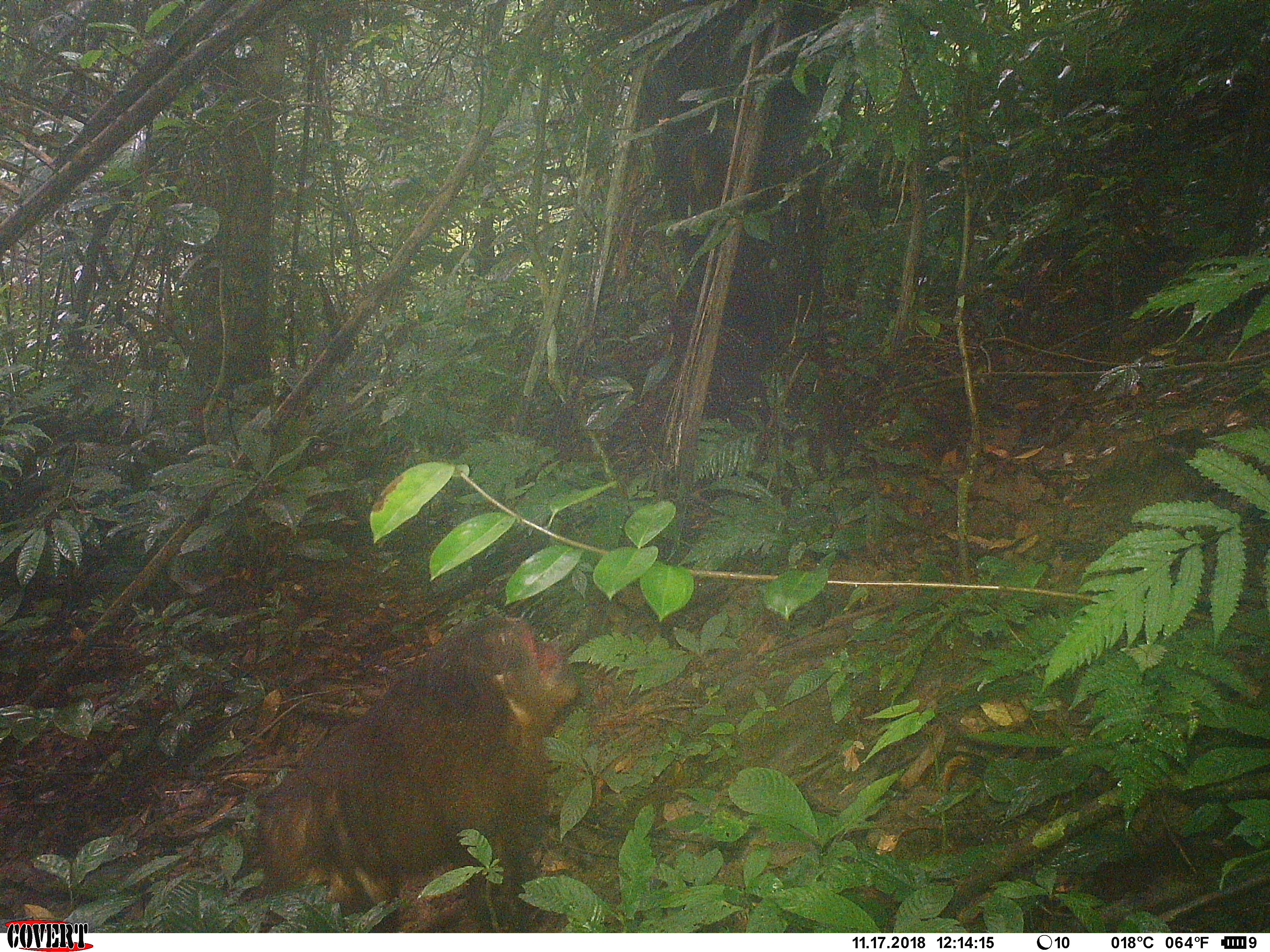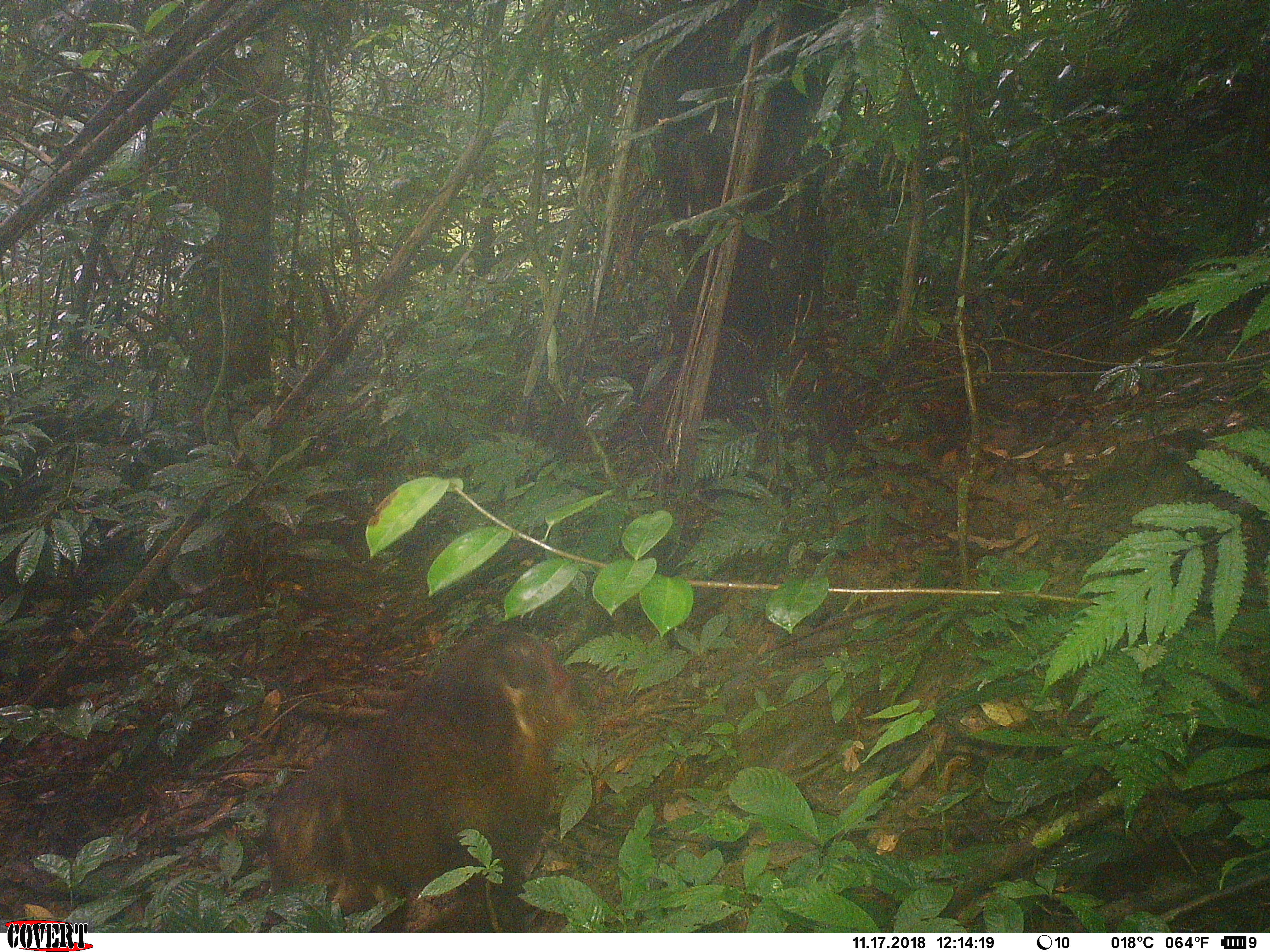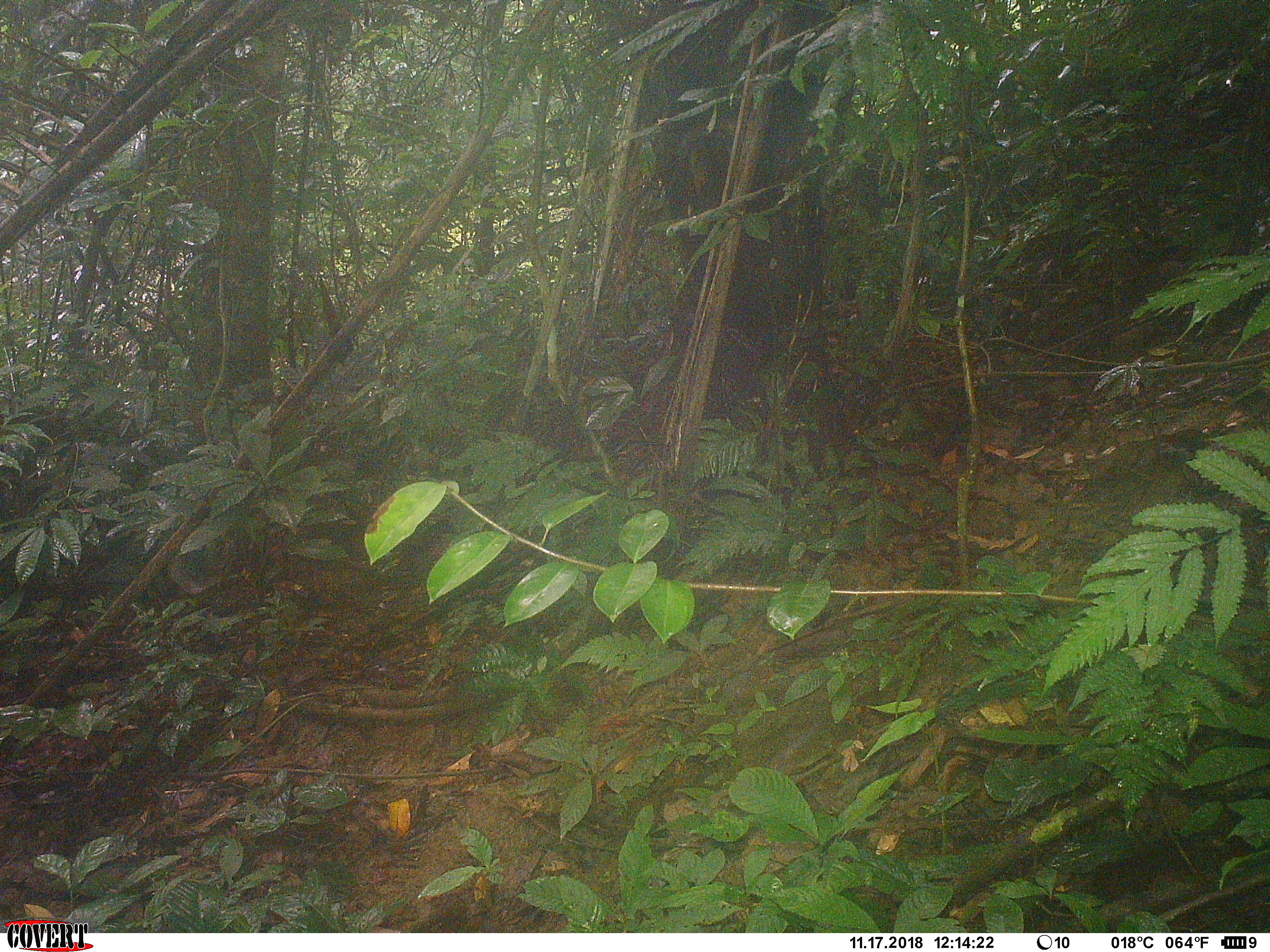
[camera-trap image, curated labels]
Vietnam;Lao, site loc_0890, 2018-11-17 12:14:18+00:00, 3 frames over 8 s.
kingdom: Animalia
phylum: Chordata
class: Mammalia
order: Primates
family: Cercopithecidae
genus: Macaca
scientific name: Macaca arctoides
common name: stump-tailed macaque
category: stump tailed macaque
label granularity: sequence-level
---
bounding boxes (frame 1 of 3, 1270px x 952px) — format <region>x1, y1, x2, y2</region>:
stump tailed macaque: <region>251, 615, 577, 932</region>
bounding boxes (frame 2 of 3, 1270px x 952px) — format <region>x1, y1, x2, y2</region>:
stump tailed macaque: <region>263, 627, 572, 932</region>